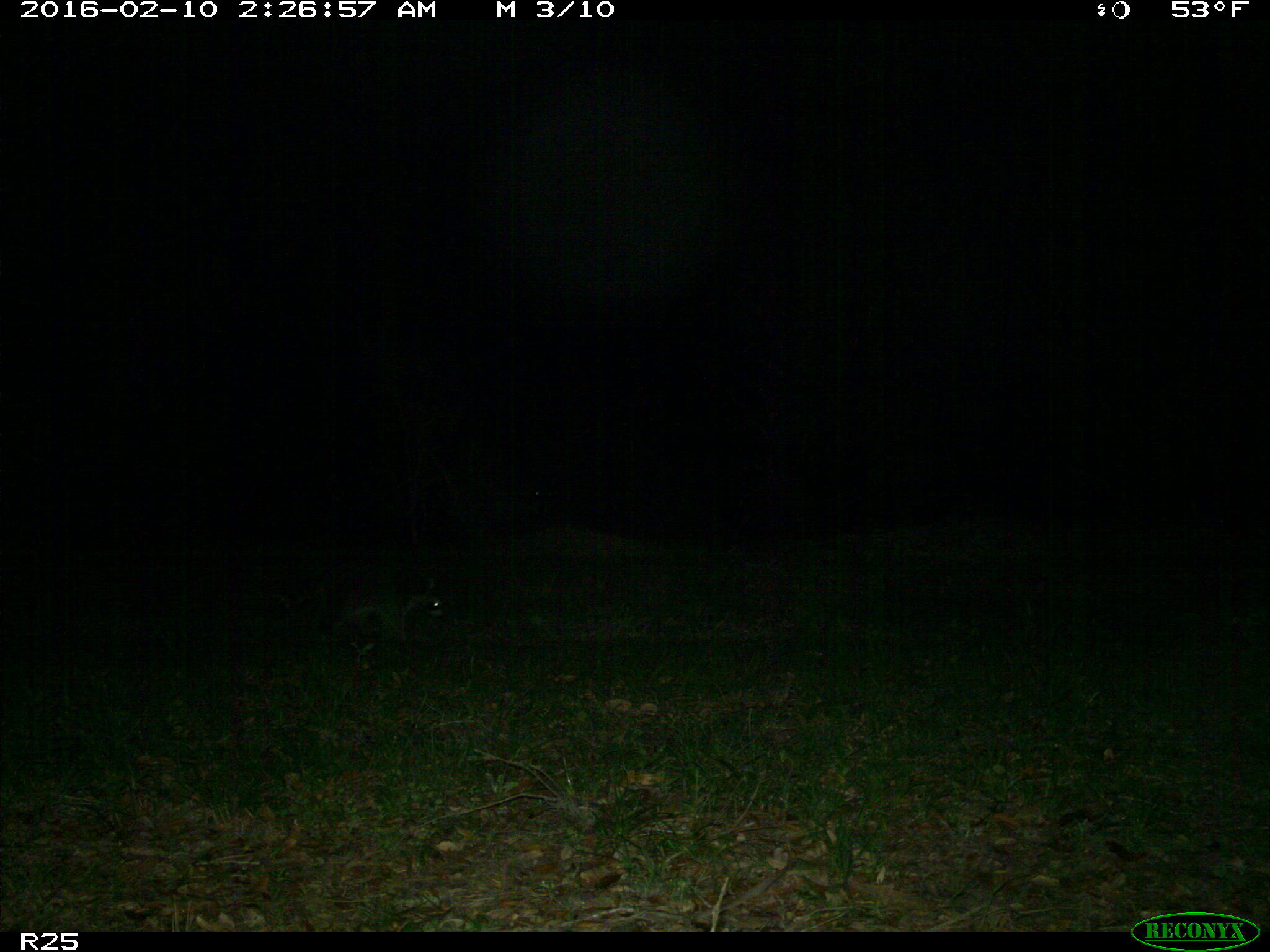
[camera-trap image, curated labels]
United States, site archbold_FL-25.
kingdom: Animalia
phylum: Chordata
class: Mammalia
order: Carnivora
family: Procyonidae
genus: Procyon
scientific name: Procyon lotor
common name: common raccoon